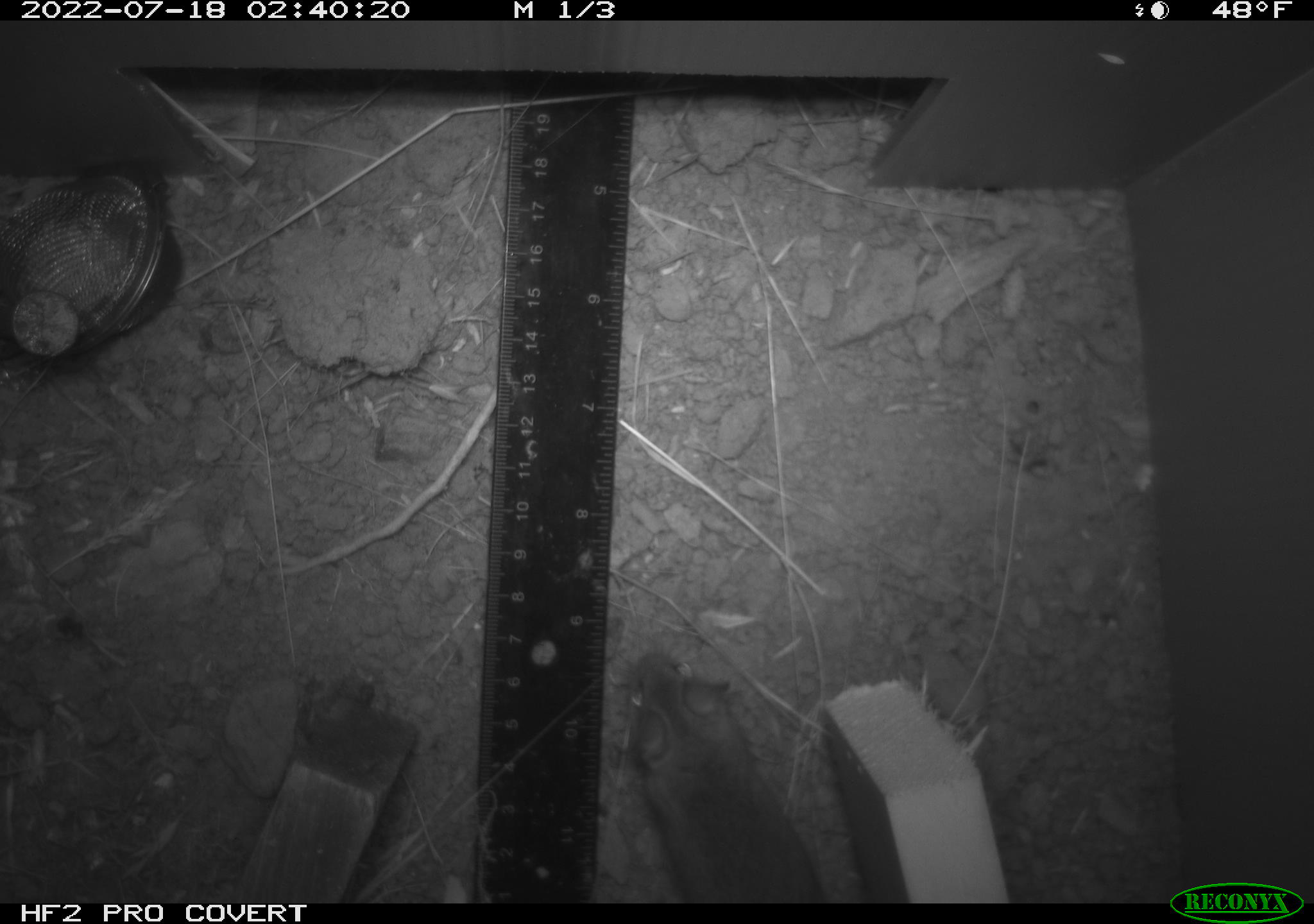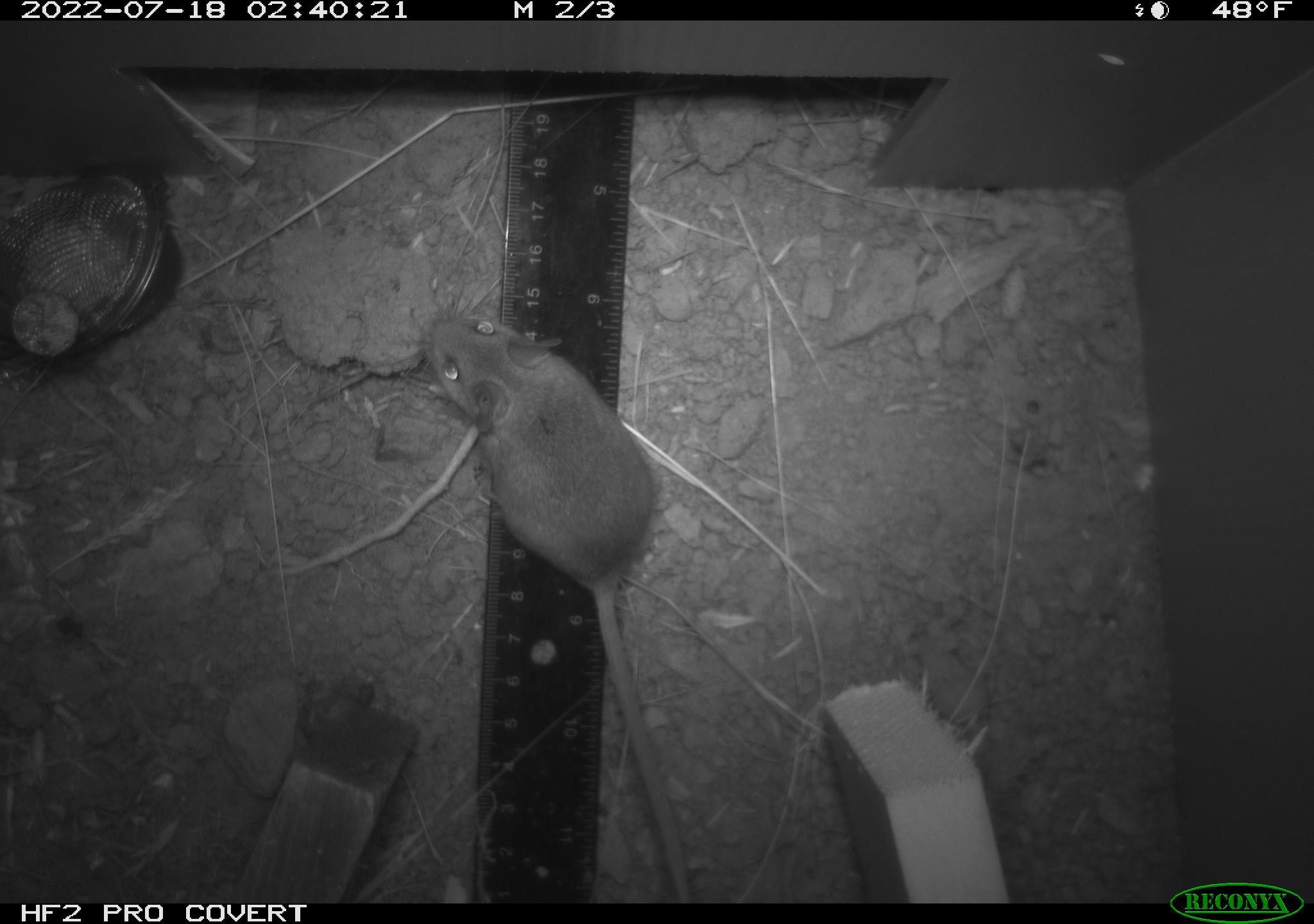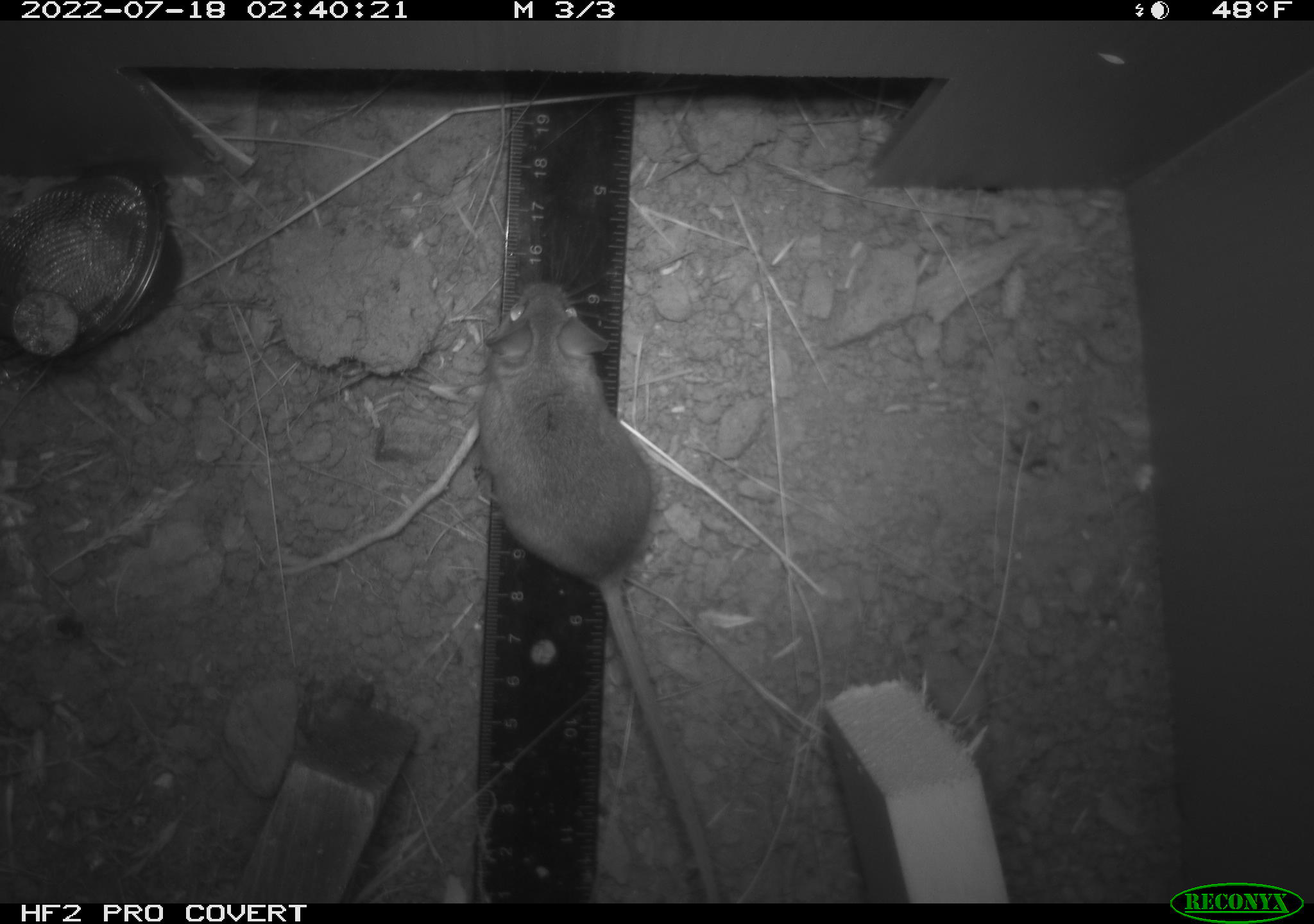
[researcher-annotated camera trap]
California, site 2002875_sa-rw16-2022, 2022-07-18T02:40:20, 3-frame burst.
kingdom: Animalia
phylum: Chordata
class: Mammalia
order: Rodentia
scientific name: Rodentia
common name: mouse species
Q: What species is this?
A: Mouse species (Rodentia).